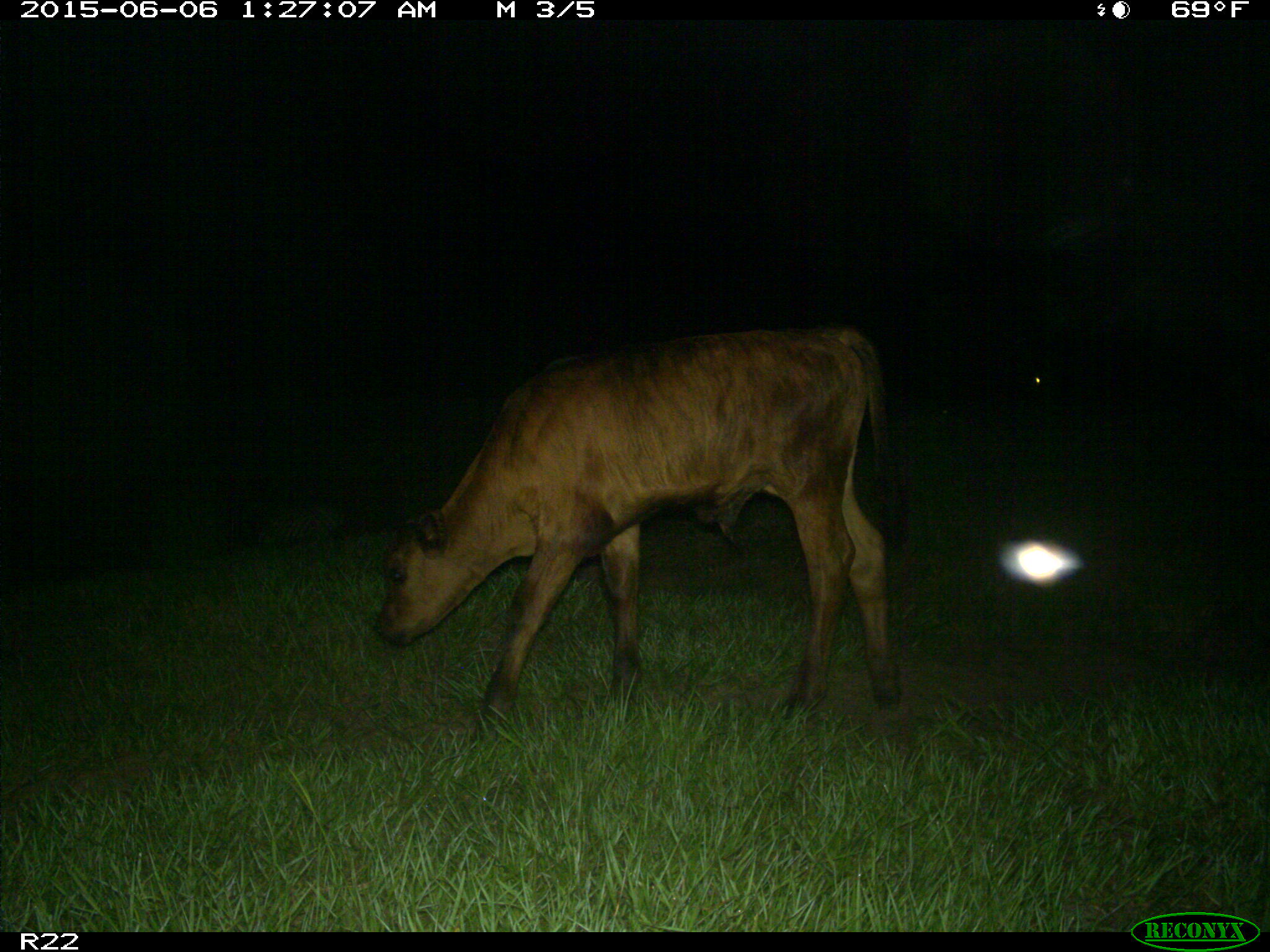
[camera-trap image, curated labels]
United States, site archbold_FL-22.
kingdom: Animalia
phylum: Chordata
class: Mammalia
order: Artiodactyla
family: Bovidae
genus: Bos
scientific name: Bos taurus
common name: domestic cow